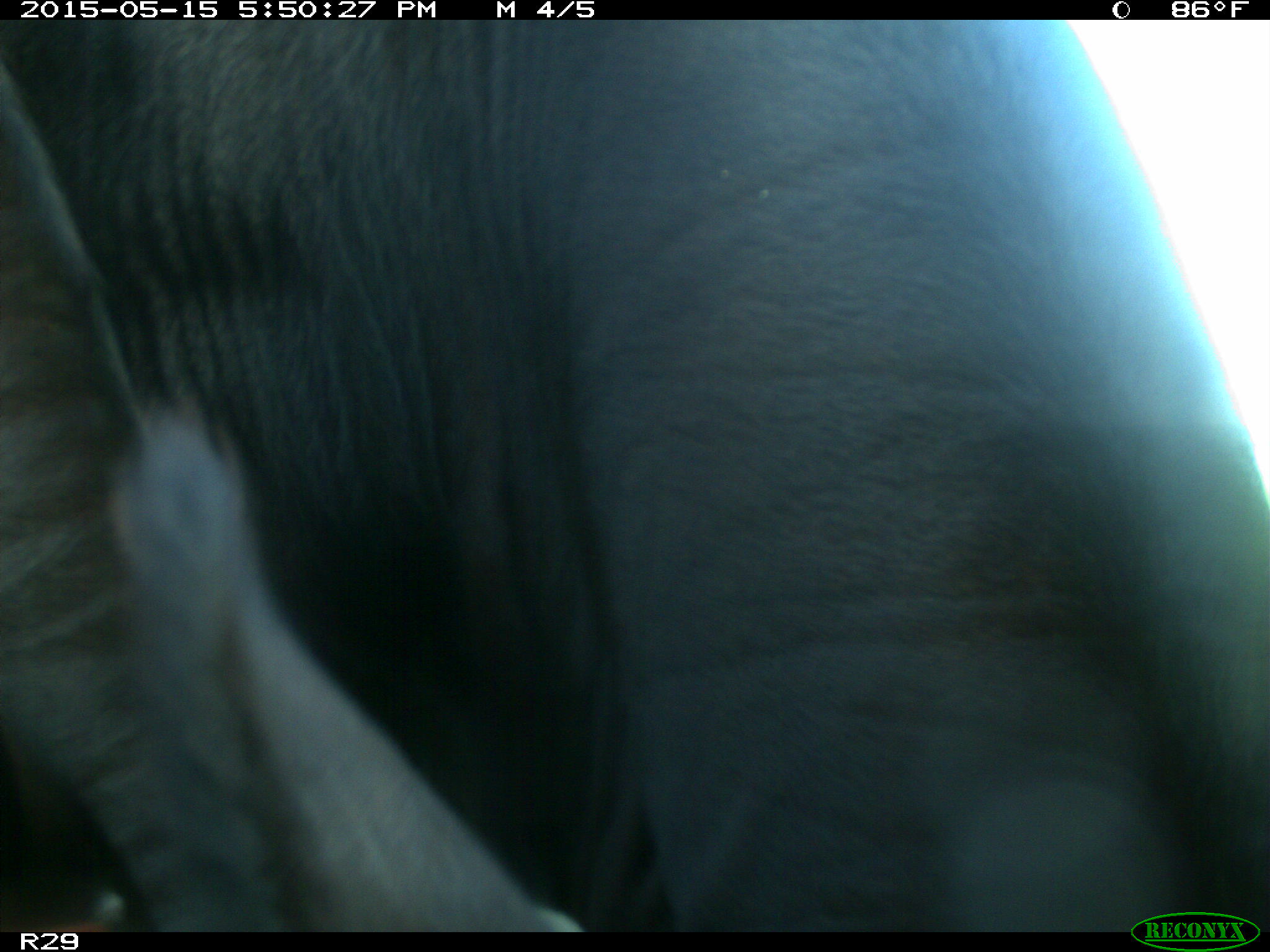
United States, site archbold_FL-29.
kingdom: Animalia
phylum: Chordata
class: Mammalia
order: Artiodactyla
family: Bovidae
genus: Bos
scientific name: Bos taurus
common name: domestic cow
Bos taurus (domestic cow).